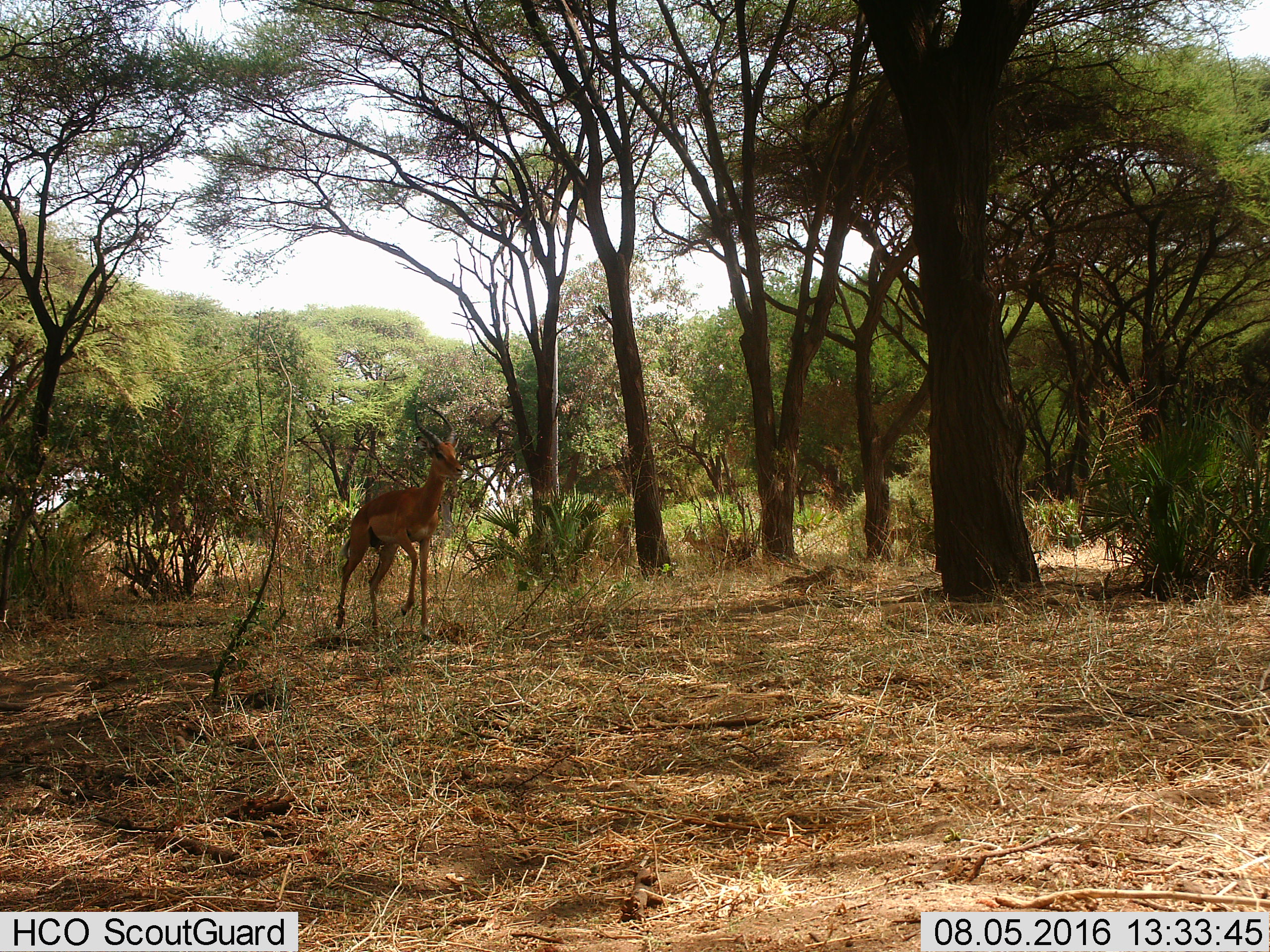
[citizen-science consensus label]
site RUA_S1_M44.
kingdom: Animalia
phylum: Chordata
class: Mammalia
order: Artiodactyla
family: Bovidae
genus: Aepyceros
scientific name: Aepyceros melampus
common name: impala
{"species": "impala (Aepyceros melampus)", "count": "1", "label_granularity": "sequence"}